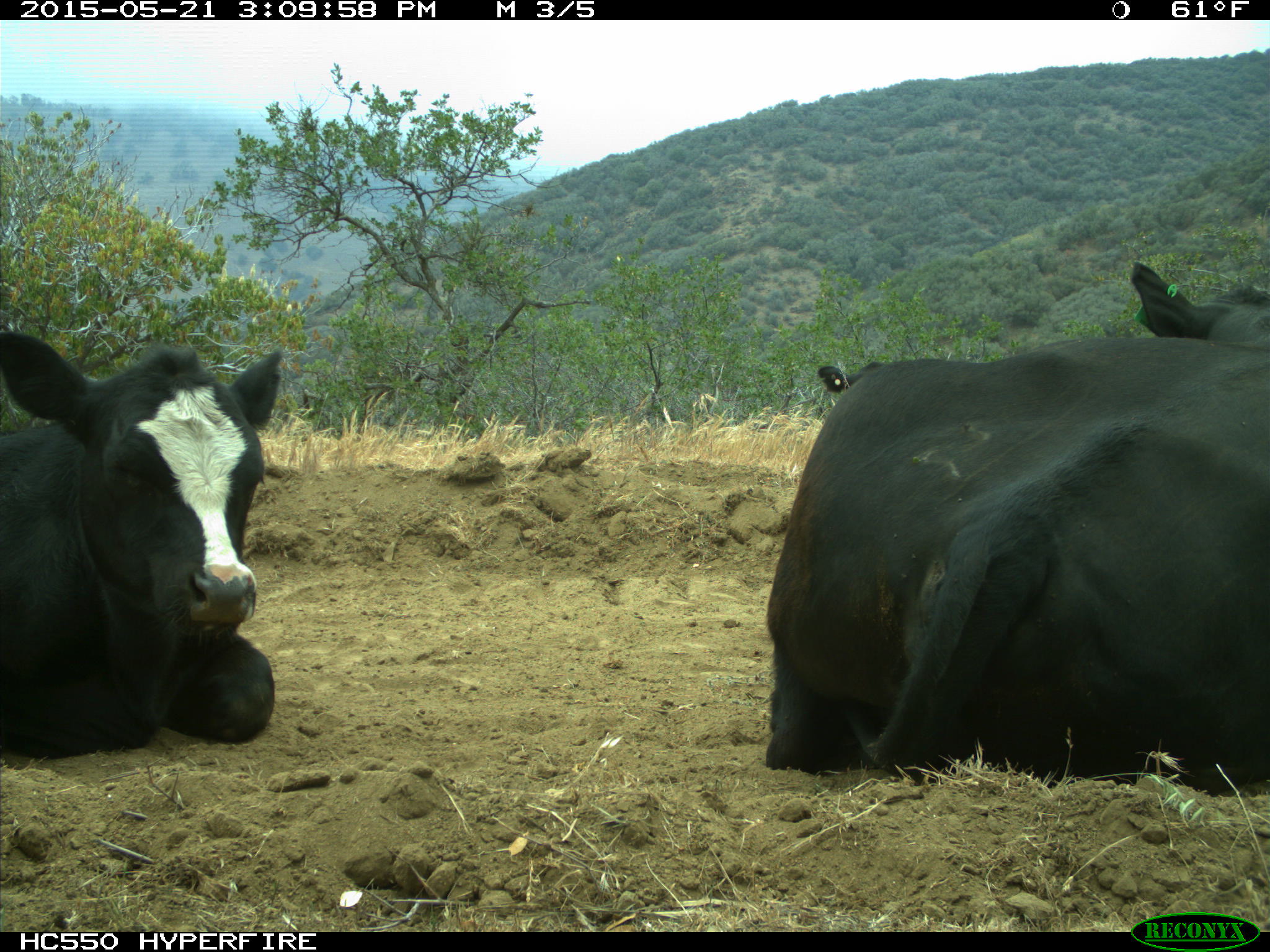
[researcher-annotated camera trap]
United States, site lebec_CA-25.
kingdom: Animalia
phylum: Chordata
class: Mammalia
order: Artiodactyla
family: Bovidae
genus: Bos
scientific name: Bos taurus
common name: domestic cow